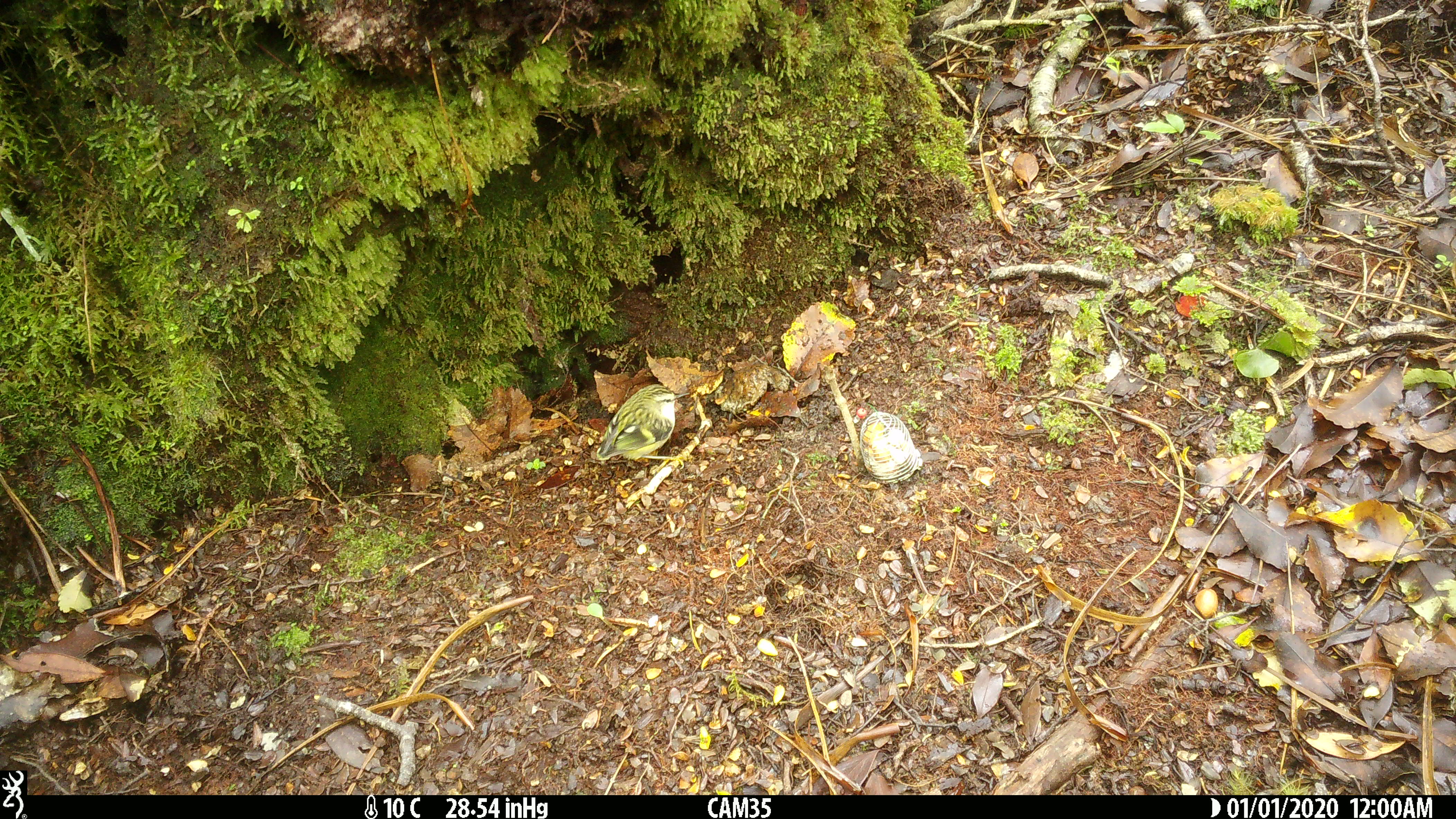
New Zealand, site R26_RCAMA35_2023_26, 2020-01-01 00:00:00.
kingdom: Animalia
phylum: Chordata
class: Aves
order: Passeriformes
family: Acanthisittidae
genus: Acanthisitta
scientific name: Acanthisitta chloris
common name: rifleman